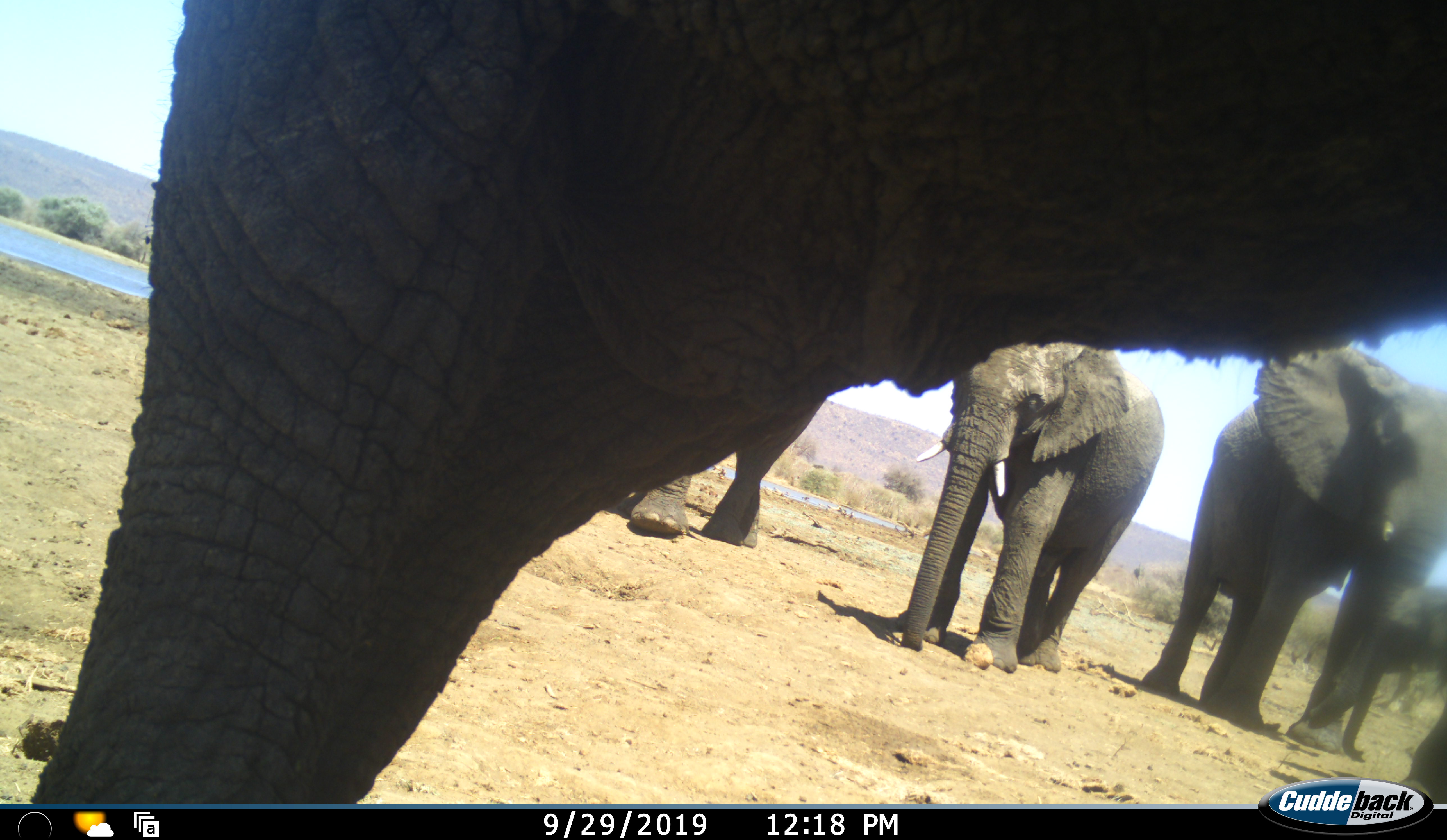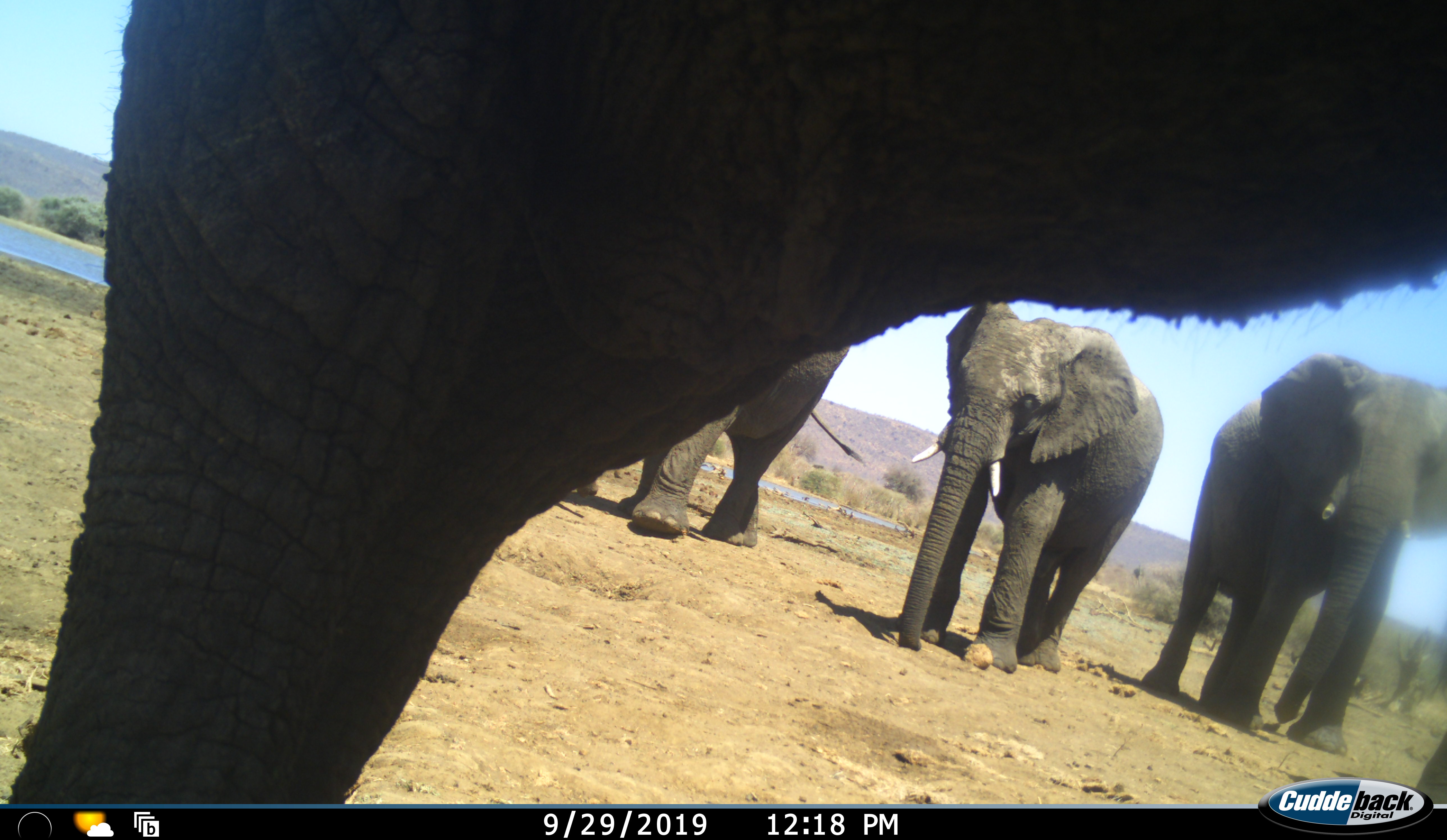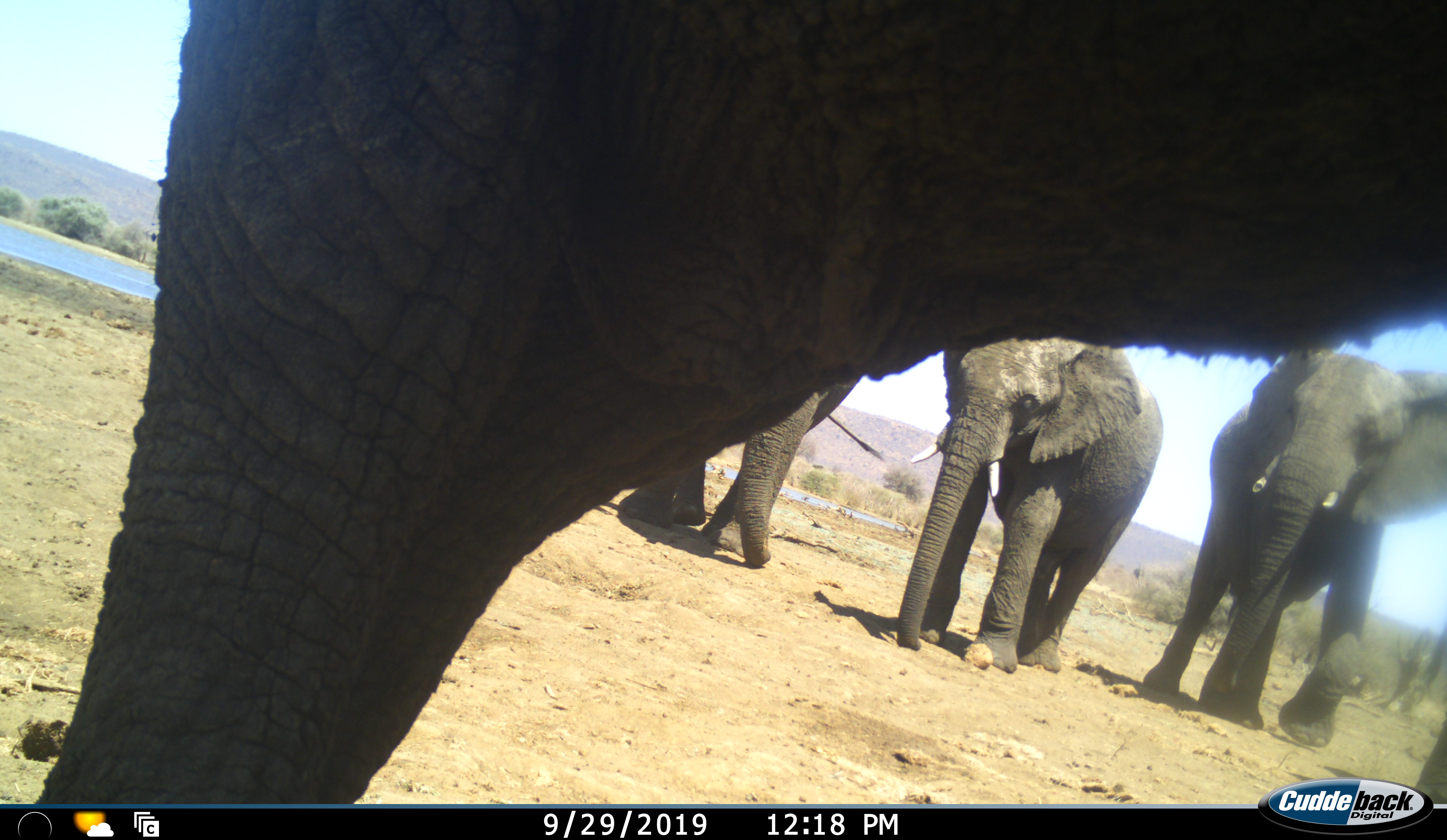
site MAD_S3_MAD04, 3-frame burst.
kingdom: Animalia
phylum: Chordata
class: Mammalia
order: Proboscidea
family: Elephantidae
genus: Loxodonta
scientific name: Loxodonta africana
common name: african bush elephant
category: elephant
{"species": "elephant (african bush elephant) (Loxodonta africana)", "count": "5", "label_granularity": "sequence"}